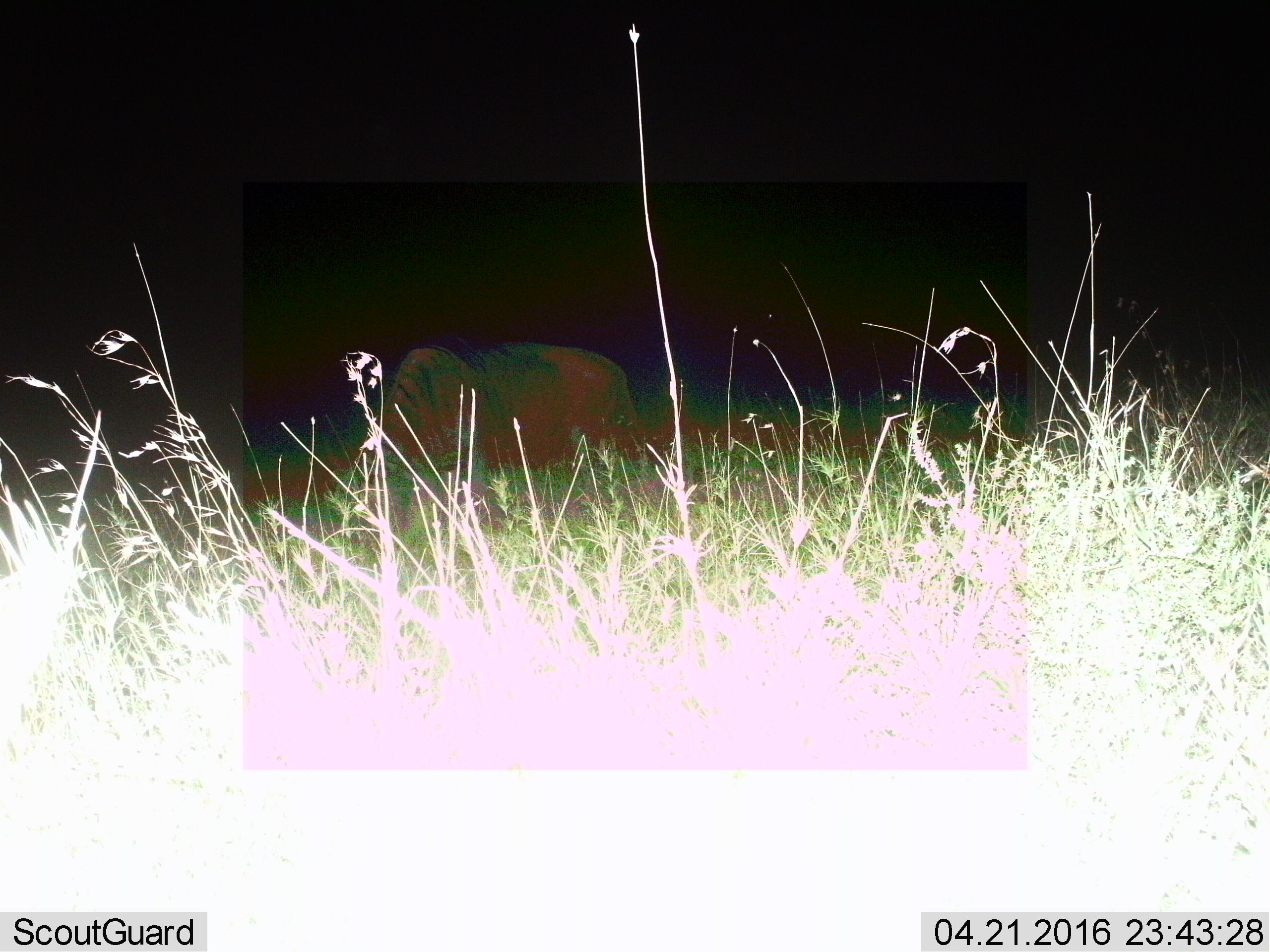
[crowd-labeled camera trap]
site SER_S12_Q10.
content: unidentified animal